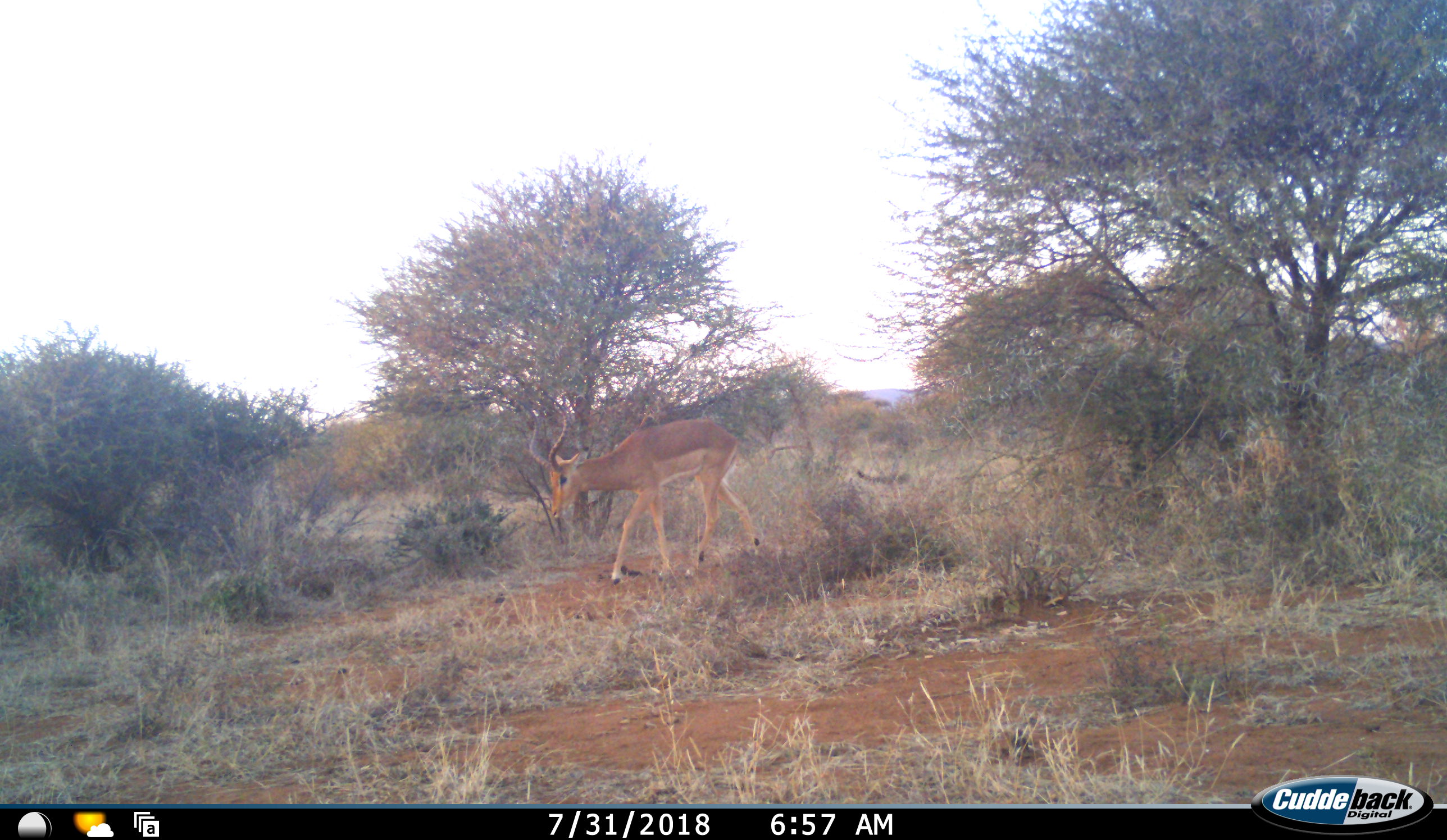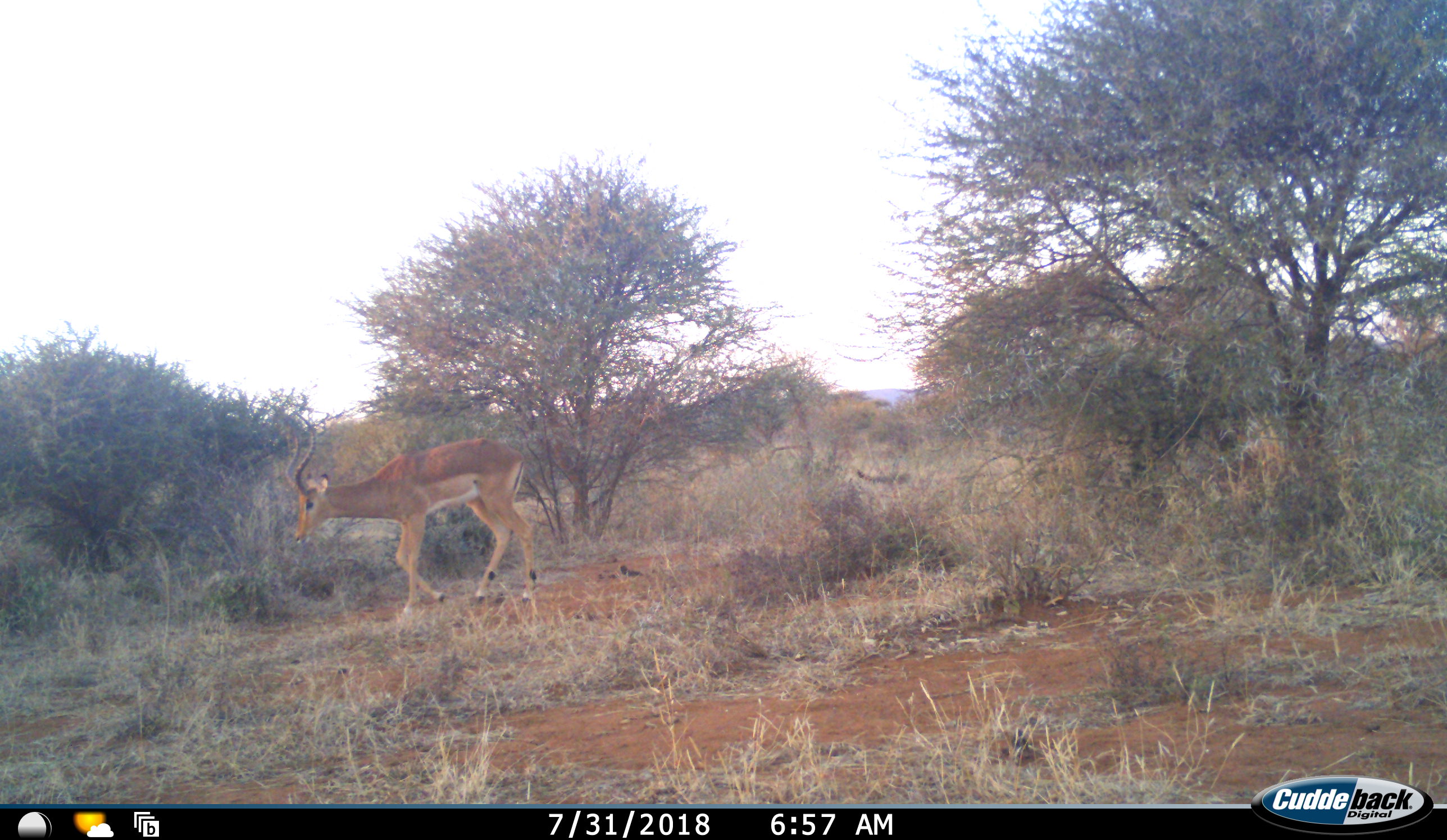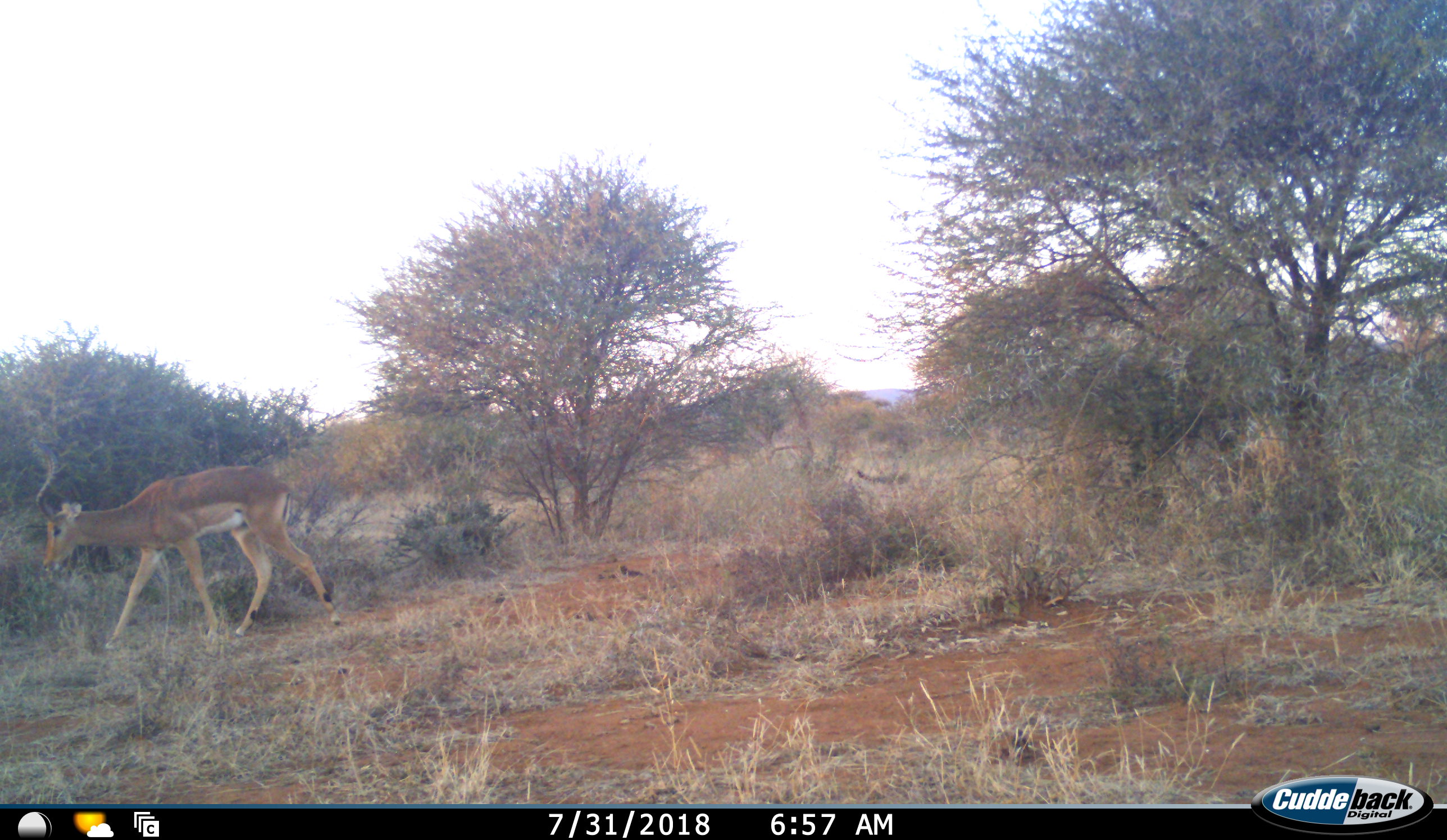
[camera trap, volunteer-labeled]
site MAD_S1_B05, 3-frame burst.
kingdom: Animalia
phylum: Chordata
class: Mammalia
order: Artiodactyla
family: Bovidae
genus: Aepyceros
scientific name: Aepyceros melampus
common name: impala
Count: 1.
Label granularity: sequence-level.